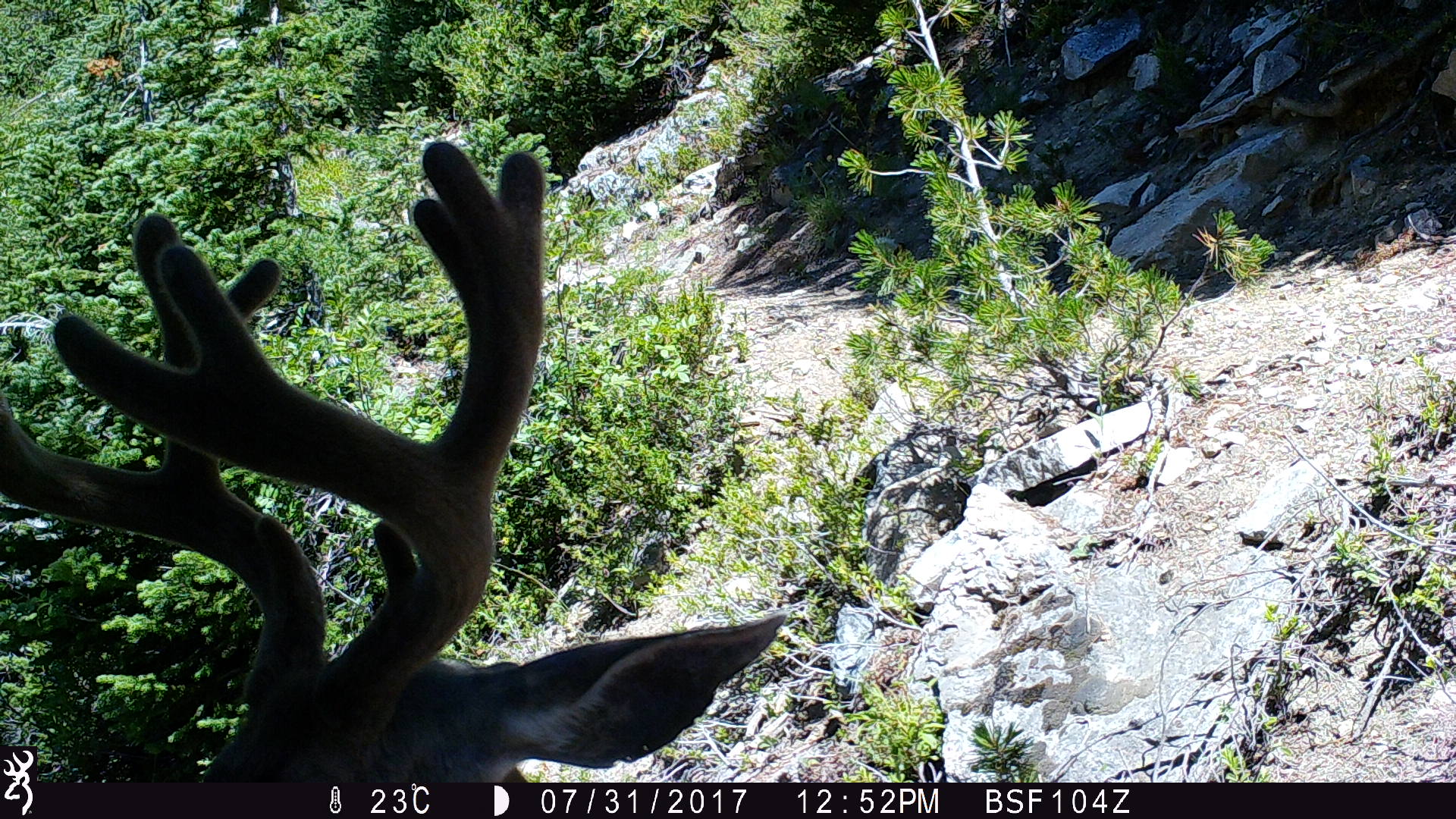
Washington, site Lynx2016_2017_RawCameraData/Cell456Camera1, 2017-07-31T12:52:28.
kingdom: Animalia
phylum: Chordata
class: Mammalia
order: Artiodactyla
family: Cervidae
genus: Odocoileus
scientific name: Odocoileus hemionus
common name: mule deer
Odocoileus hemionus (mule deer). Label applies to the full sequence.